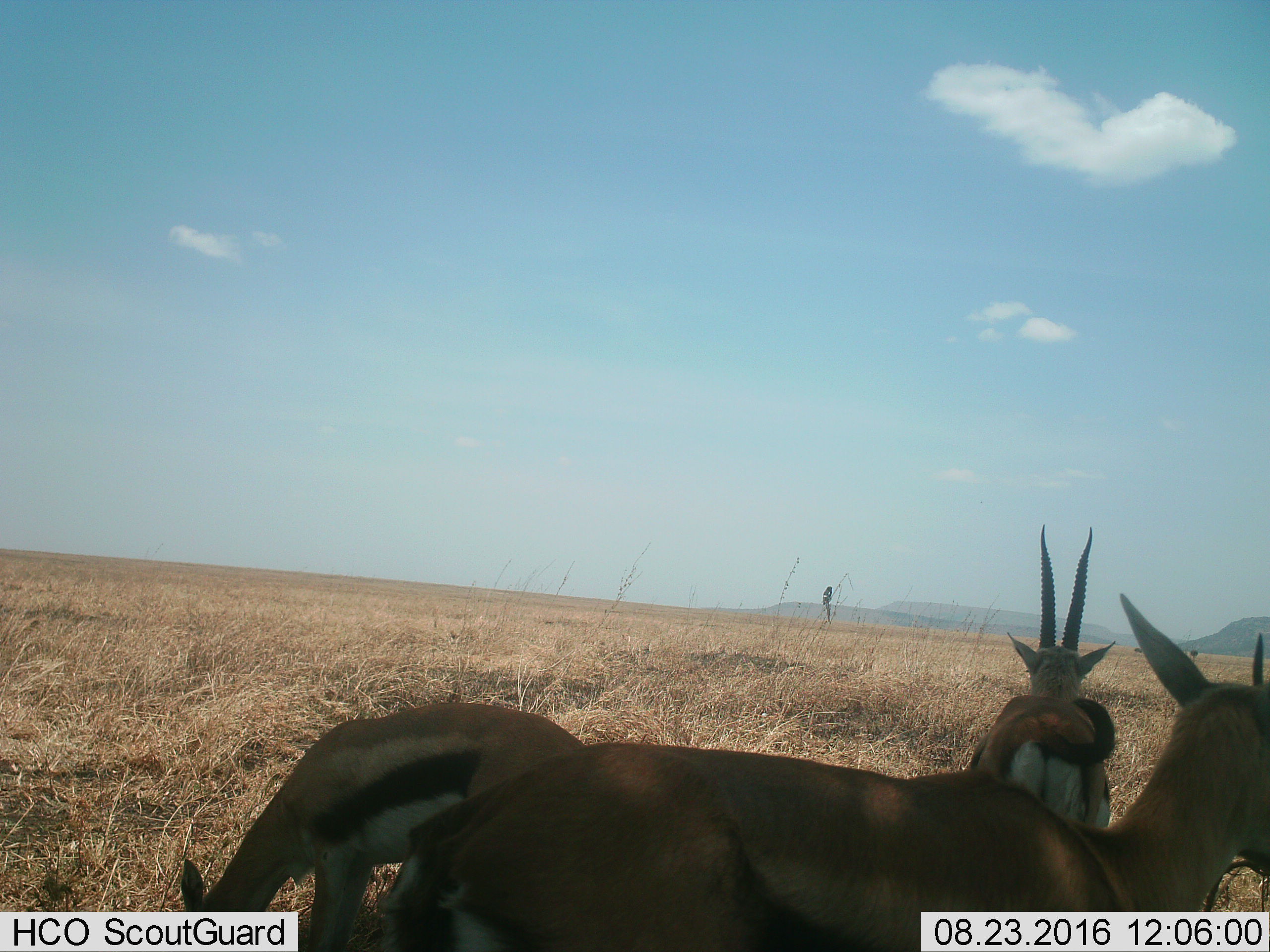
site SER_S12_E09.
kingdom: Animalia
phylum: Chordata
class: Mammalia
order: Artiodactyla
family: Bovidae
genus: Eudorcas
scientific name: Eudorcas thomsonii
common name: thomson's gazelle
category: gazellethomsons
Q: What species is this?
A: Gazellethomsons (thomson's gazelle) (Eudorcas thomsonii).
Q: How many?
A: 3.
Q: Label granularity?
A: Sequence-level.